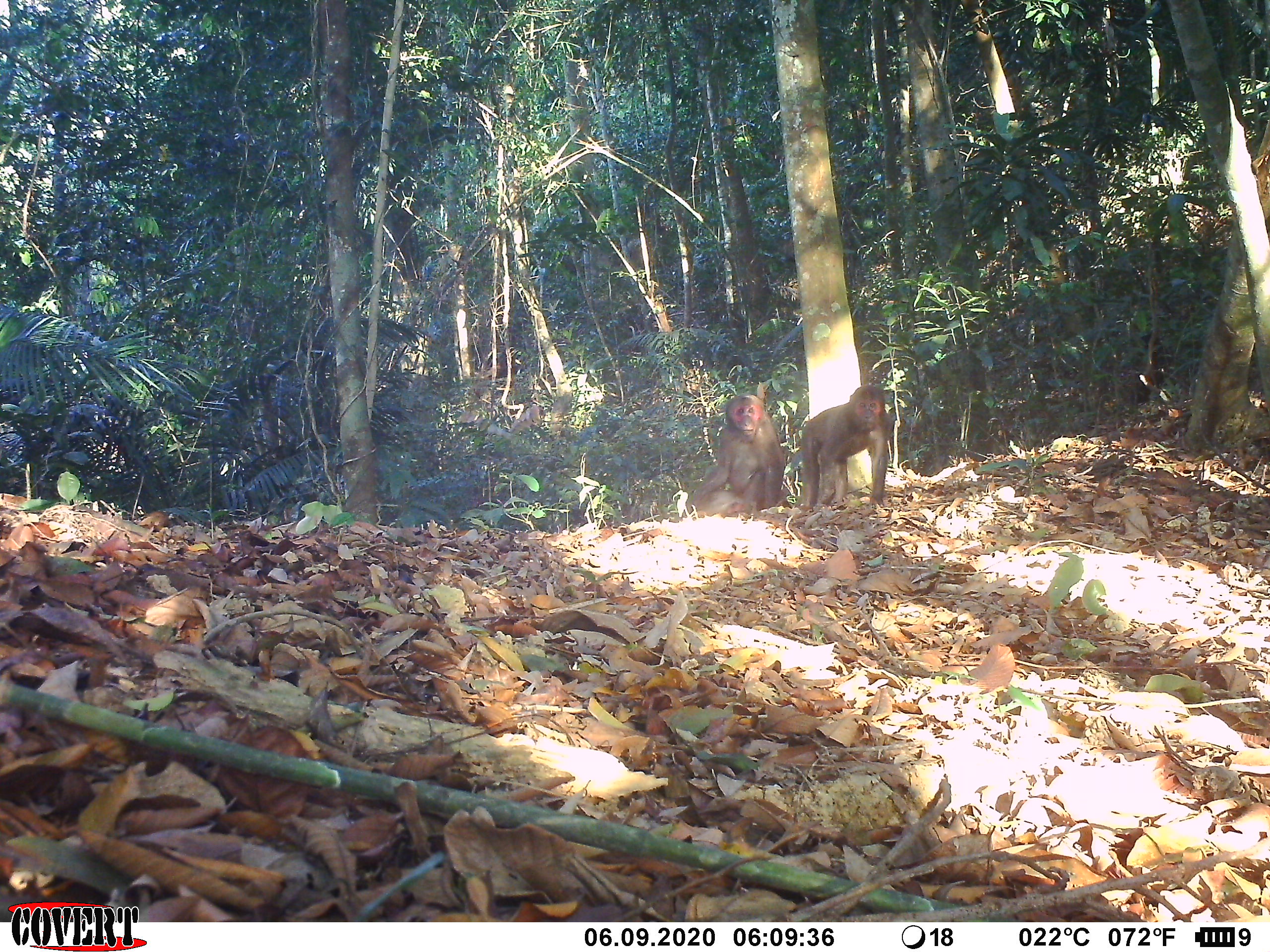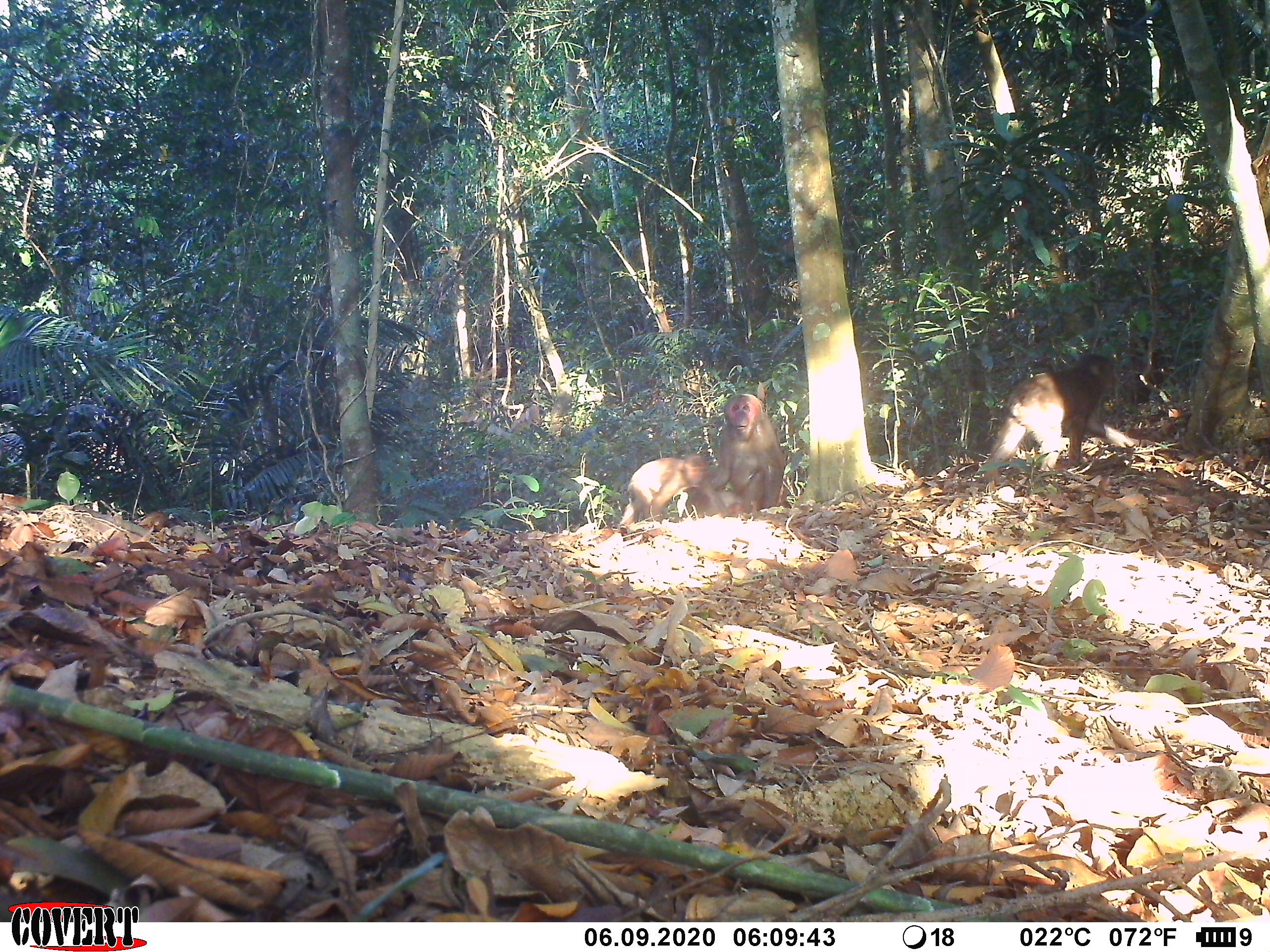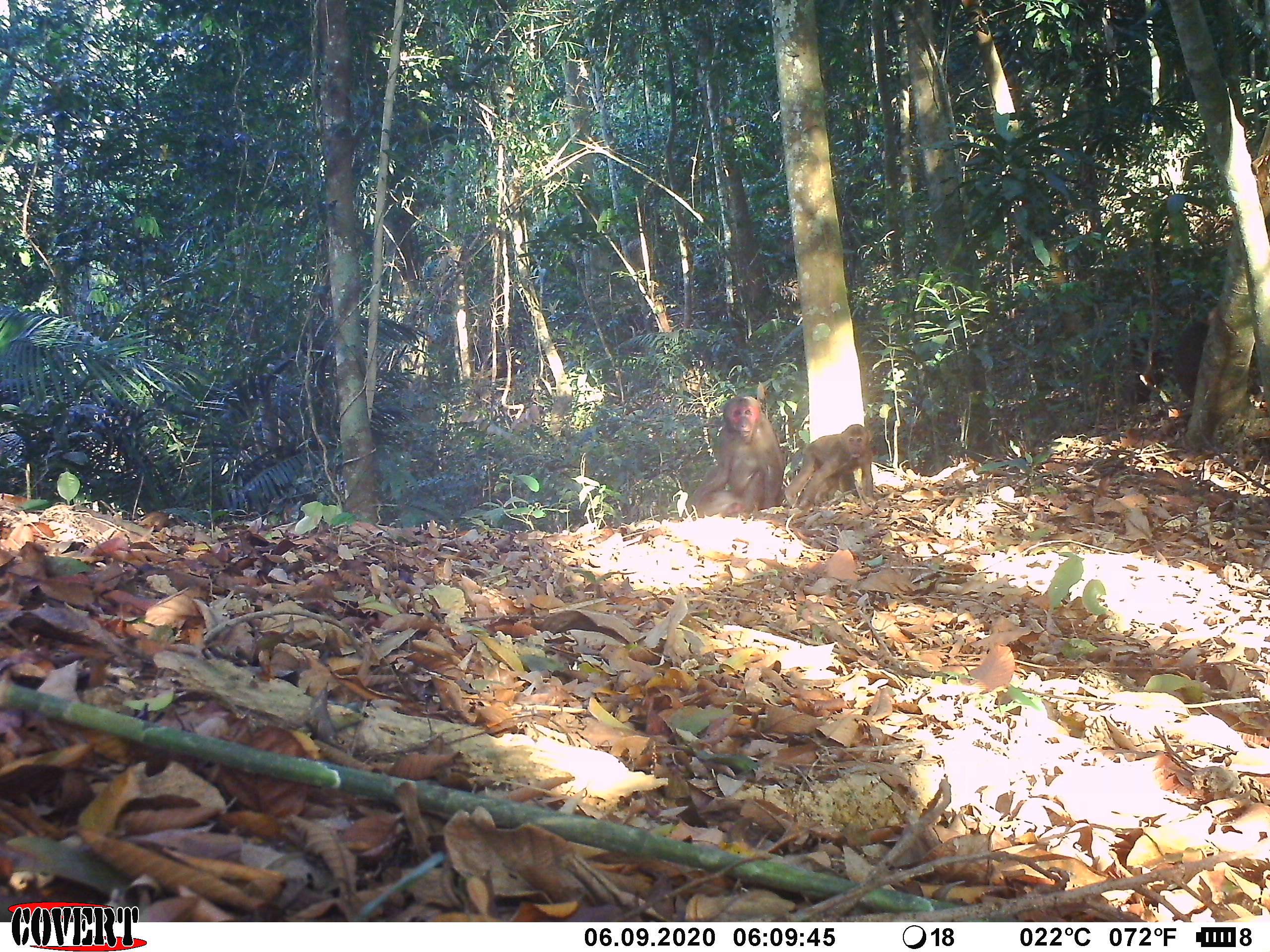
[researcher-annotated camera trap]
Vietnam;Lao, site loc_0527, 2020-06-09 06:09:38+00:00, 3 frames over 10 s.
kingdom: Animalia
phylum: Chordata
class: Mammalia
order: Primates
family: Cercopithecidae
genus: Macaca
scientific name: Macaca arctoides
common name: stump-tailed macaque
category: stump tailed macaque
Stump tailed macaque (stump-tailed macaque) (Macaca arctoides). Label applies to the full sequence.